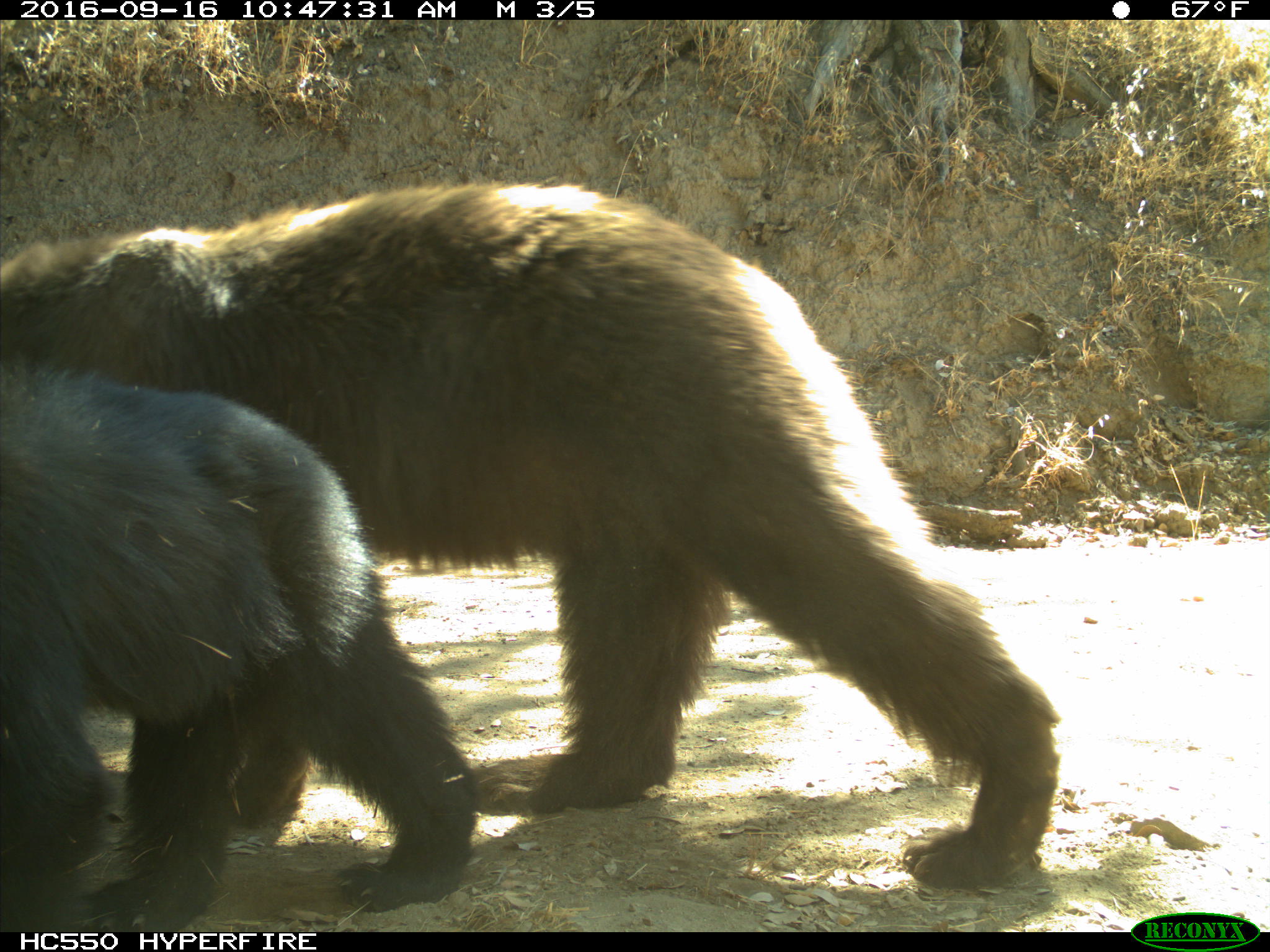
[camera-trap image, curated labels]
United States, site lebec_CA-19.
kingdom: Animalia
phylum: Chordata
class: Mammalia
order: Carnivora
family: Ursidae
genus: Ursus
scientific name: Ursus americanus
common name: american black bear